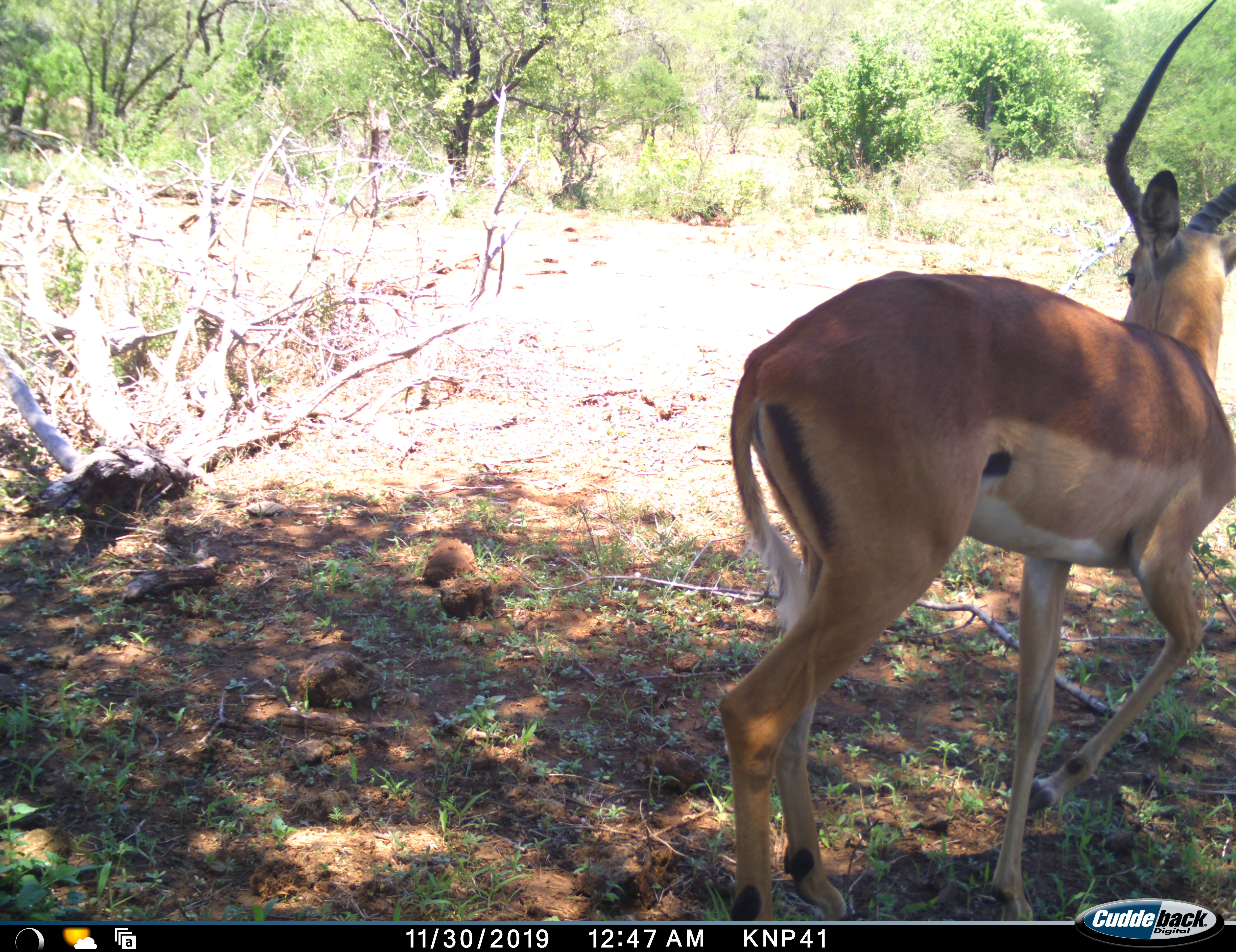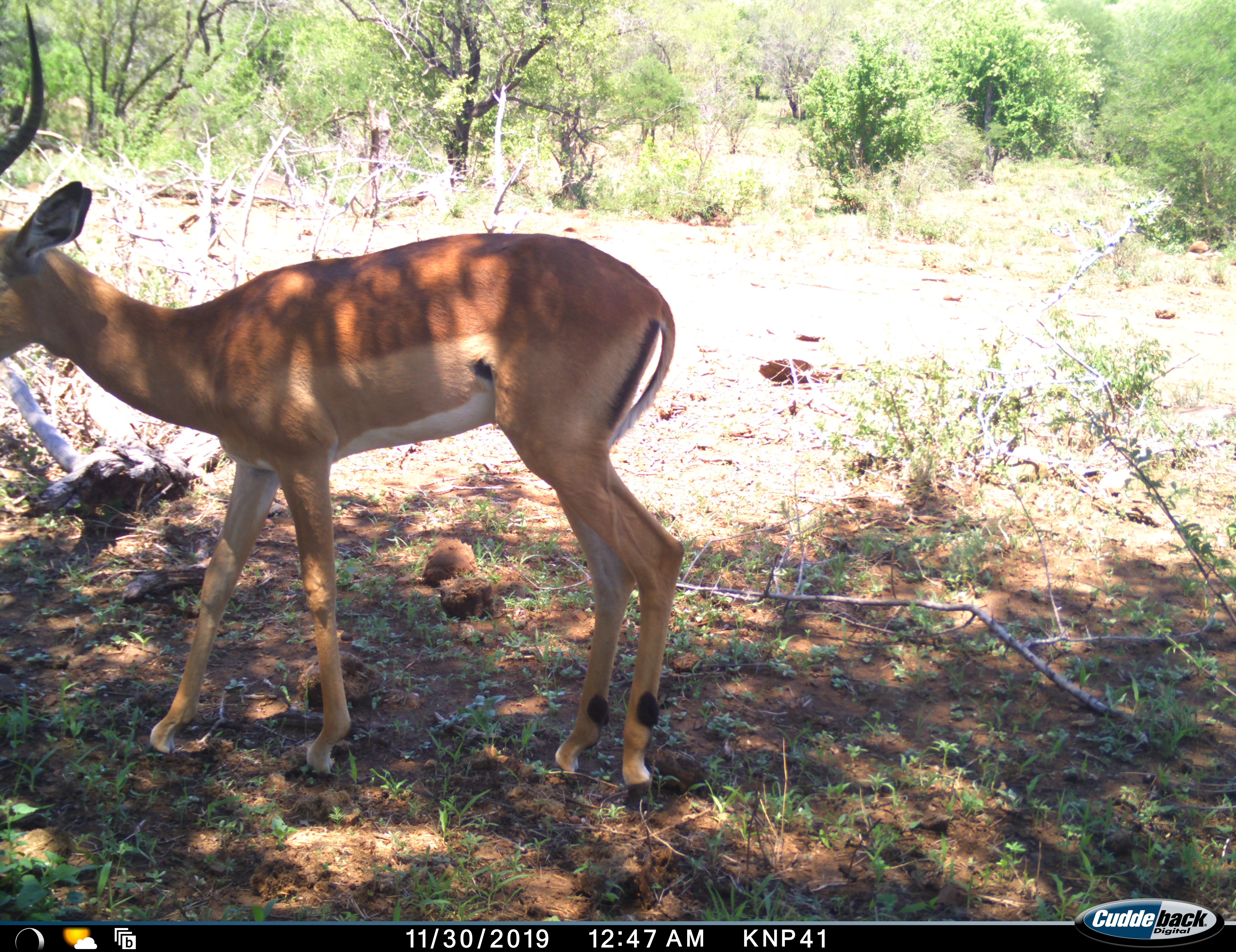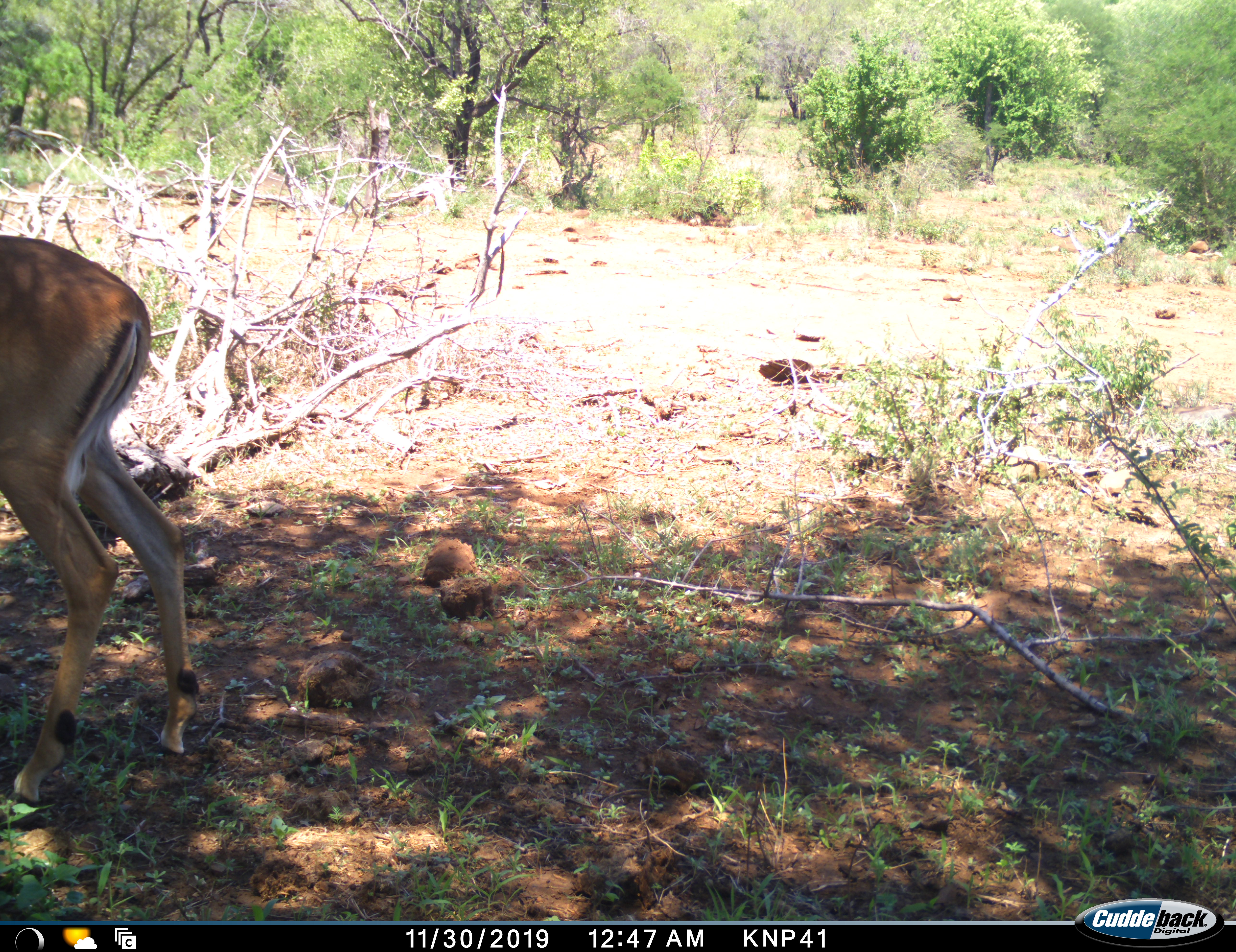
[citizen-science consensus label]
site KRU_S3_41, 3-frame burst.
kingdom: Animalia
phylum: Chordata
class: Mammalia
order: Artiodactyla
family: Bovidae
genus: Aepyceros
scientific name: Aepyceros melampus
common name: impala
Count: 1.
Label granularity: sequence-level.